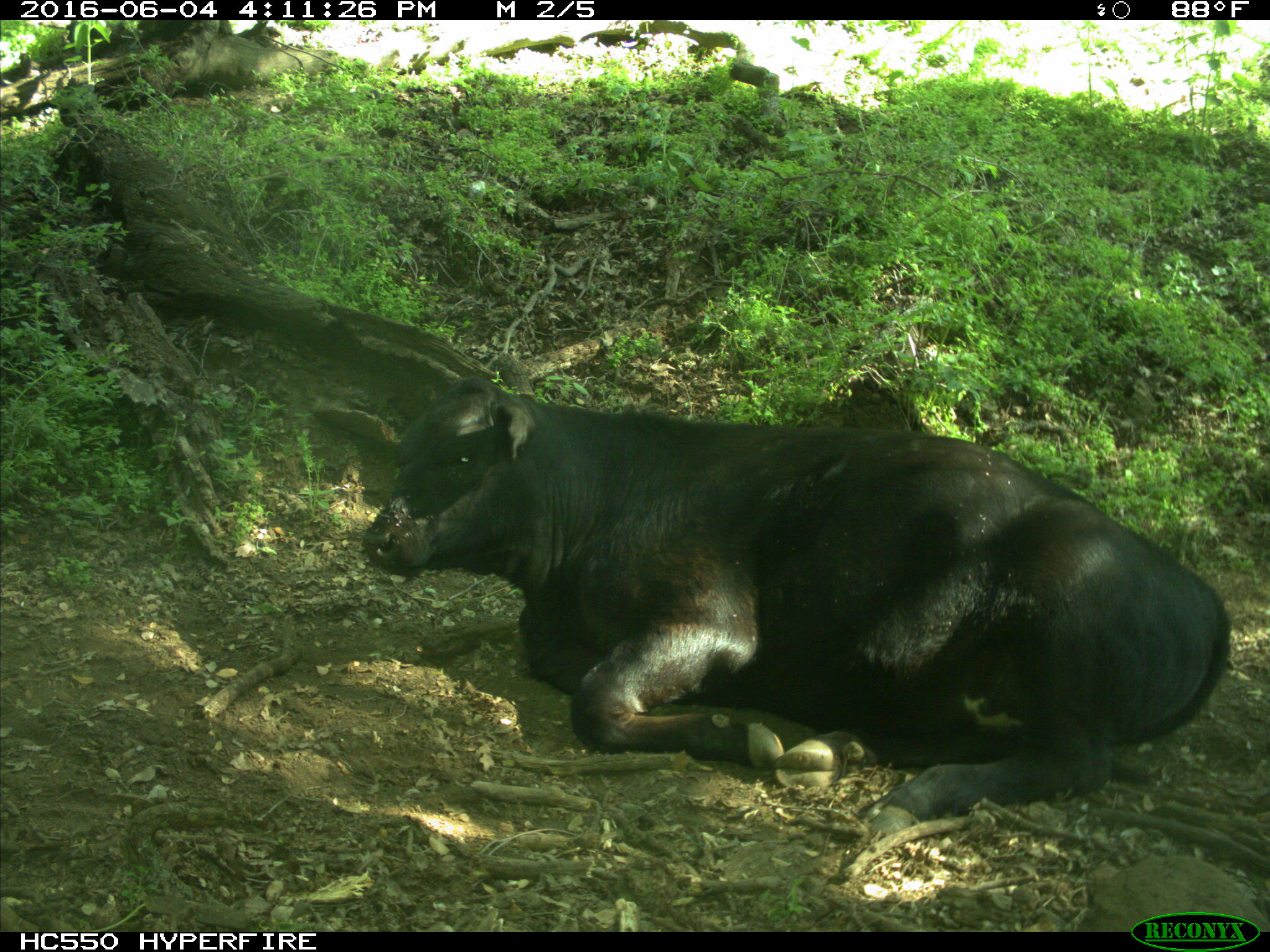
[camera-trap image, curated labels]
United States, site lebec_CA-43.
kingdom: Animalia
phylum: Chordata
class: Mammalia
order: Artiodactyla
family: Bovidae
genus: Bos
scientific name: Bos taurus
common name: domestic cow